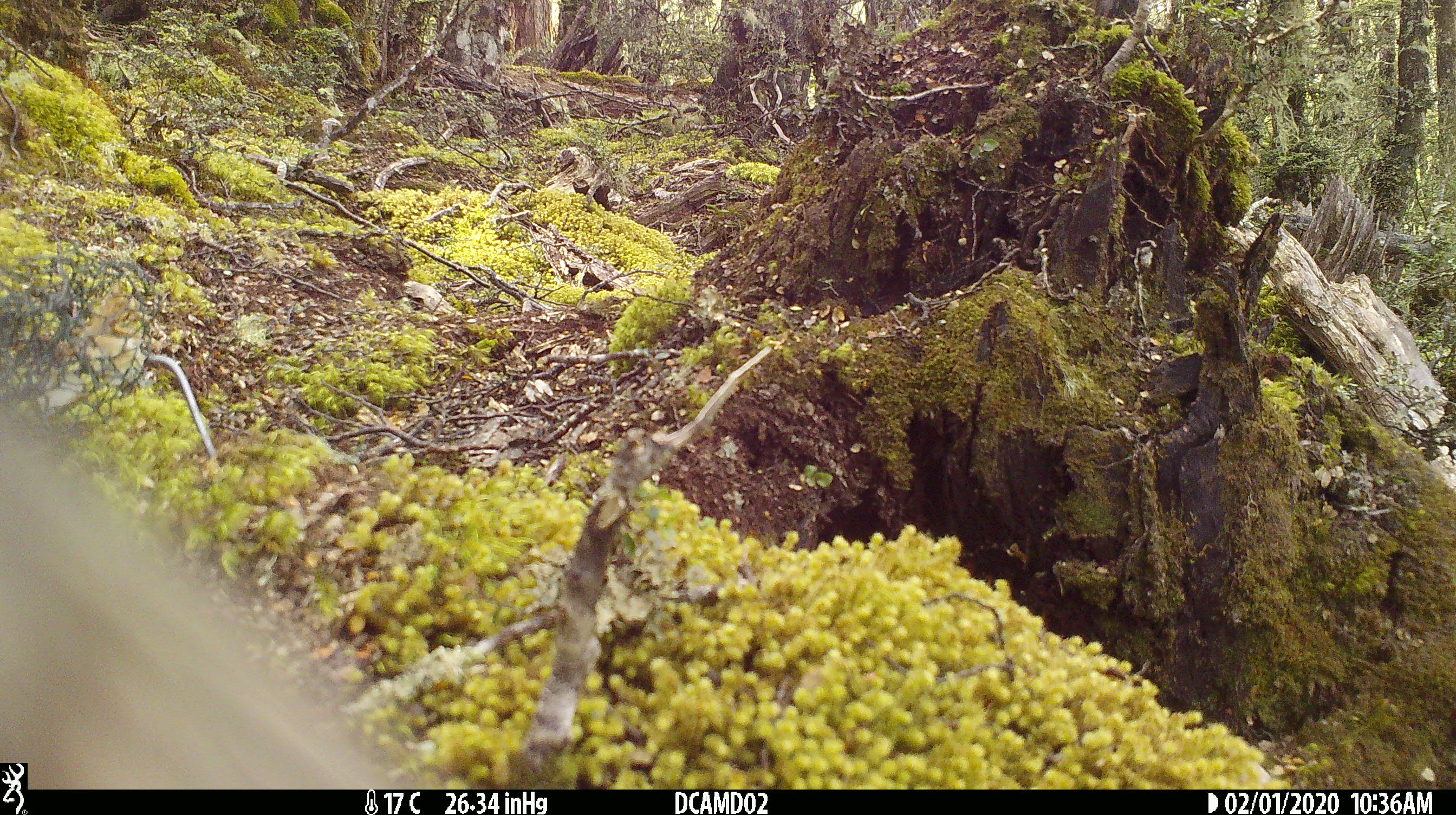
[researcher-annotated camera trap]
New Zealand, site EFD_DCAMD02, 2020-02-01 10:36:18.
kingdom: Animalia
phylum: Chordata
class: Aves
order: Psittaciformes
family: Strigopidae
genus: Nestor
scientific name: Nestor notabilis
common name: kea